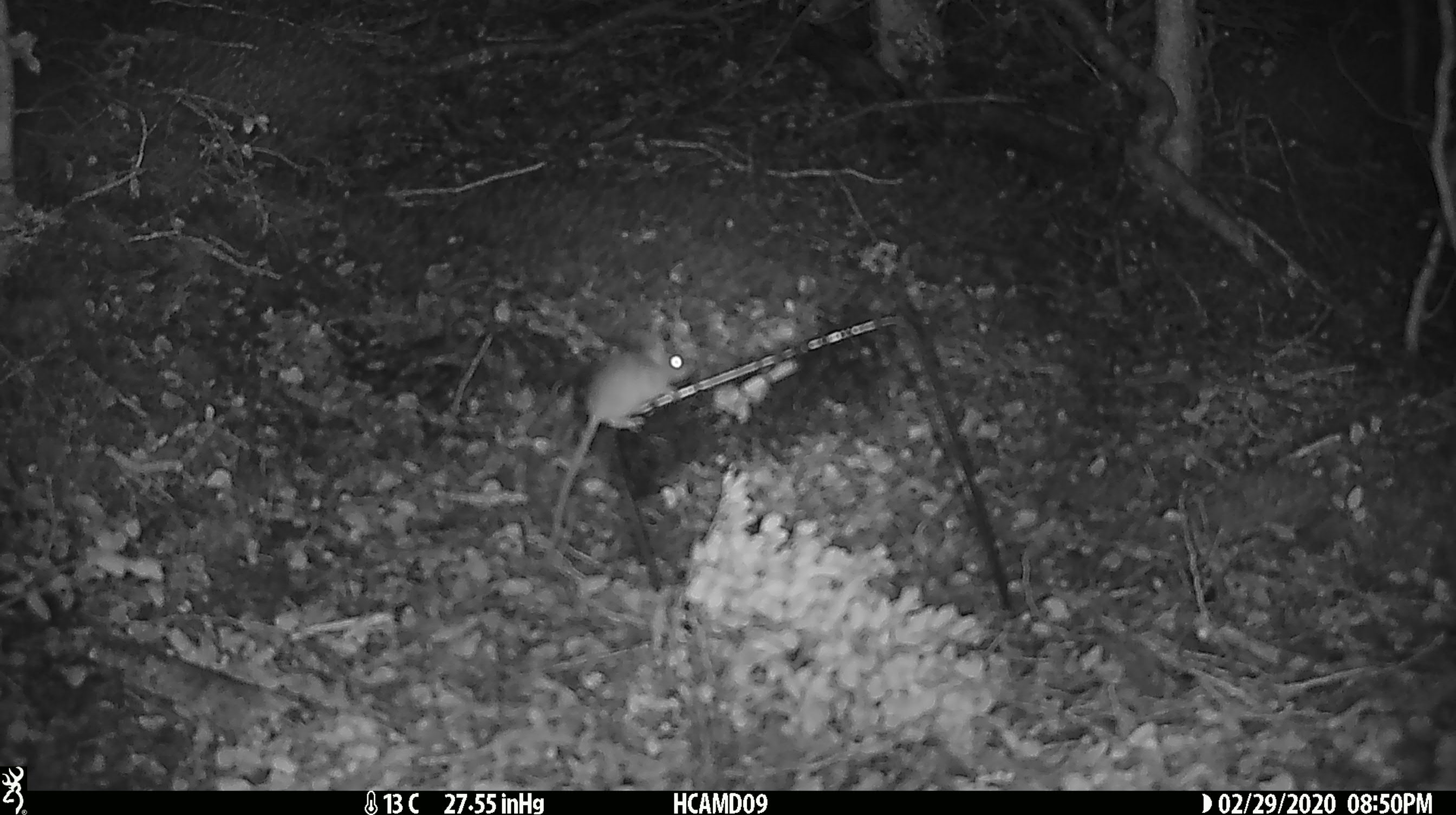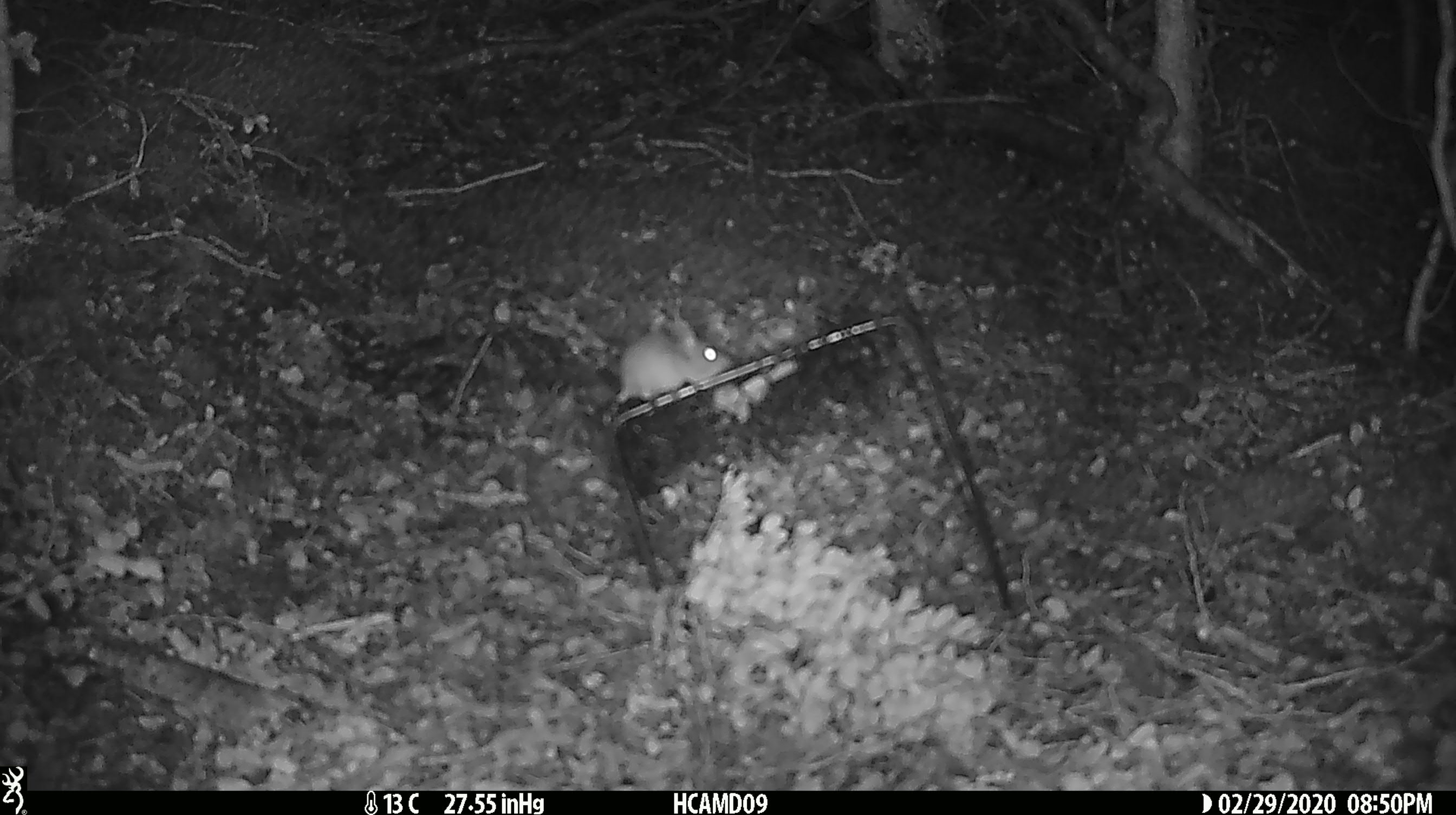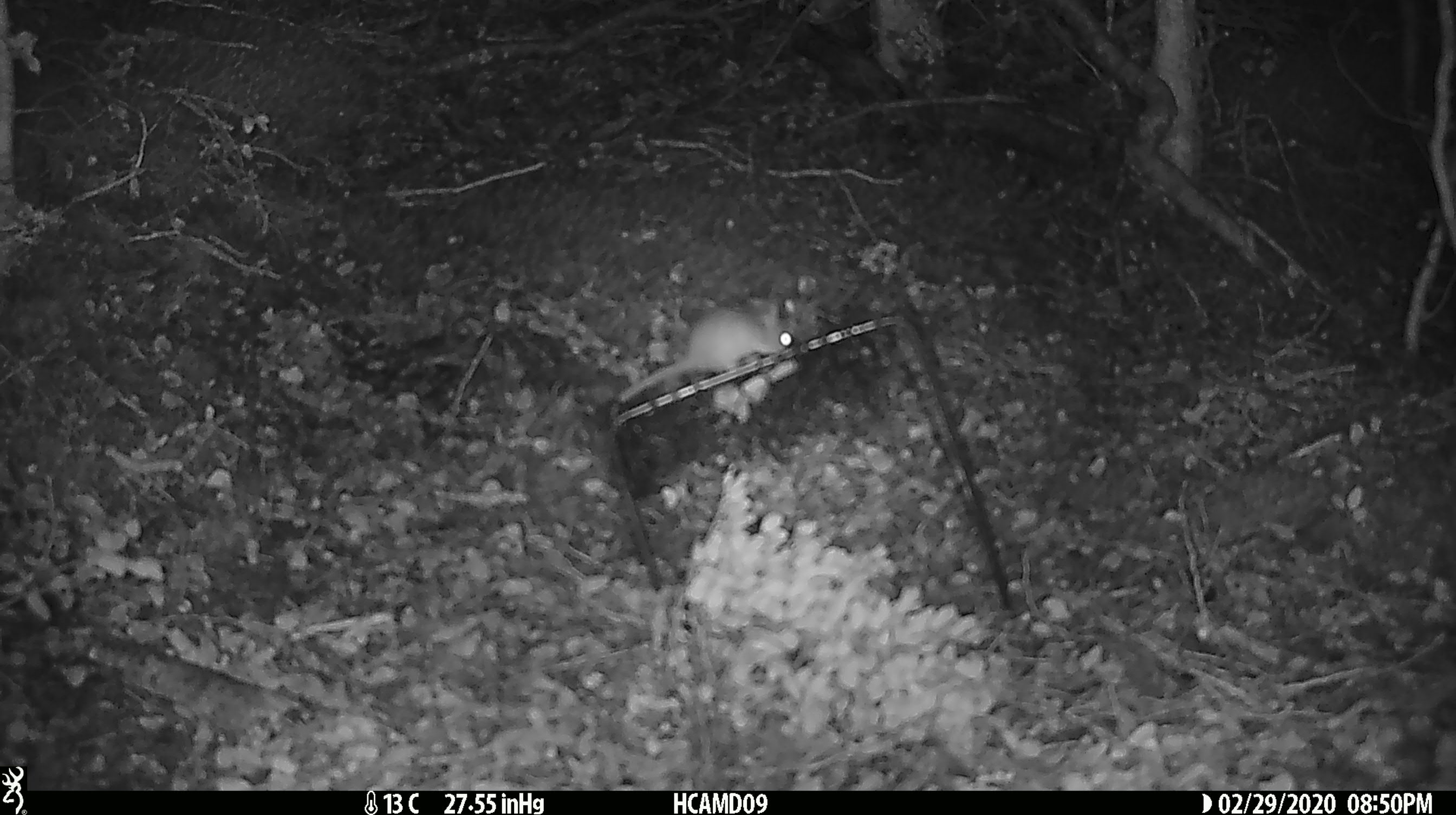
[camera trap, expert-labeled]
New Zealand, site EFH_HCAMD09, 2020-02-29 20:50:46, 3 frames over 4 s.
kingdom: Animalia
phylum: Chordata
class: Mammalia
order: Rodentia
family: Muridae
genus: Mus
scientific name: Mus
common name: mouse